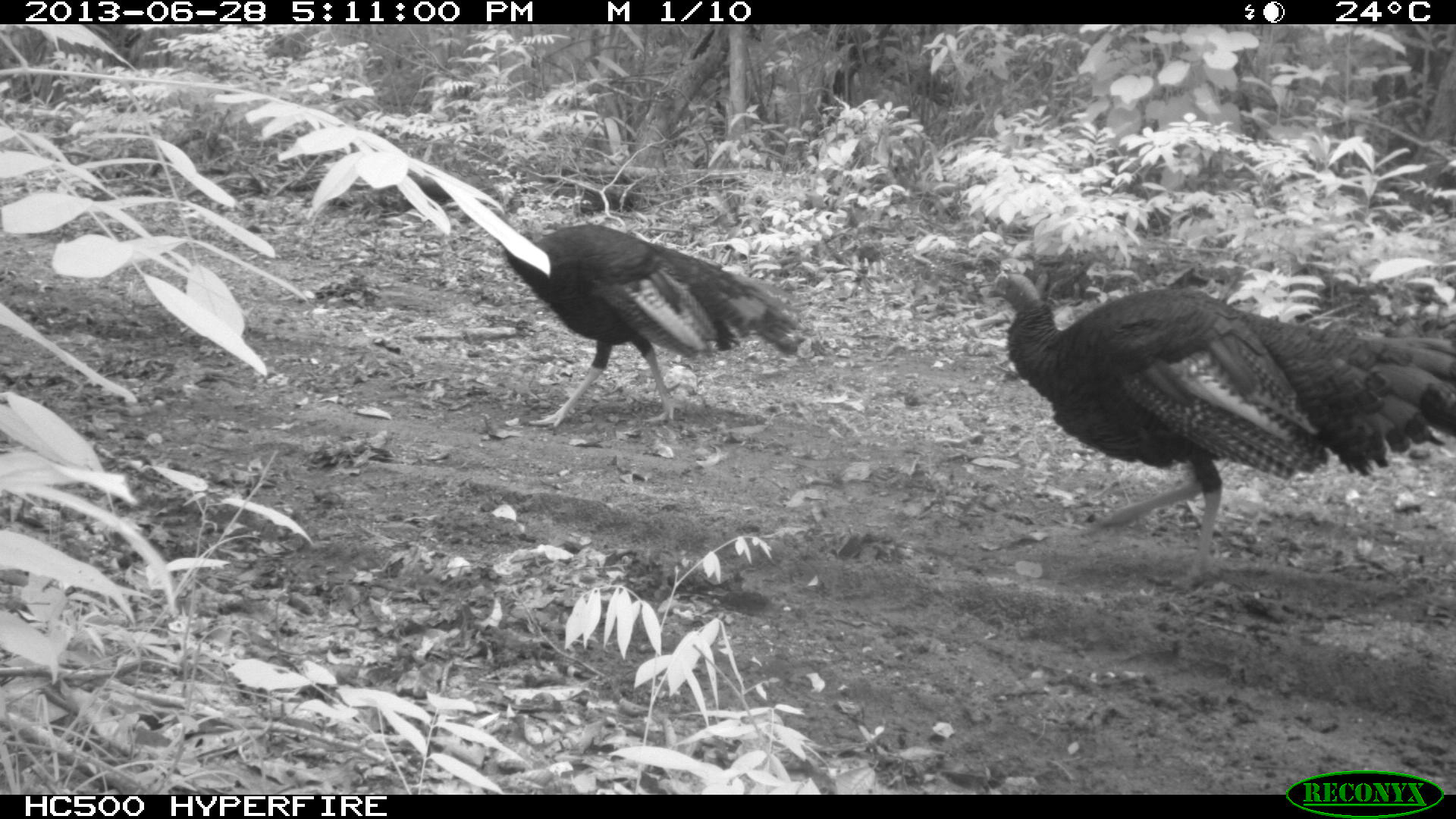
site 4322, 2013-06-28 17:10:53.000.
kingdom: Animalia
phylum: Chordata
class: Aves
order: Galliformes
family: Phasianidae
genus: Meleagris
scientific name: Meleagris ocellata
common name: ocellated turkey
Meleagris ocellata (ocellated turkey), count 2.